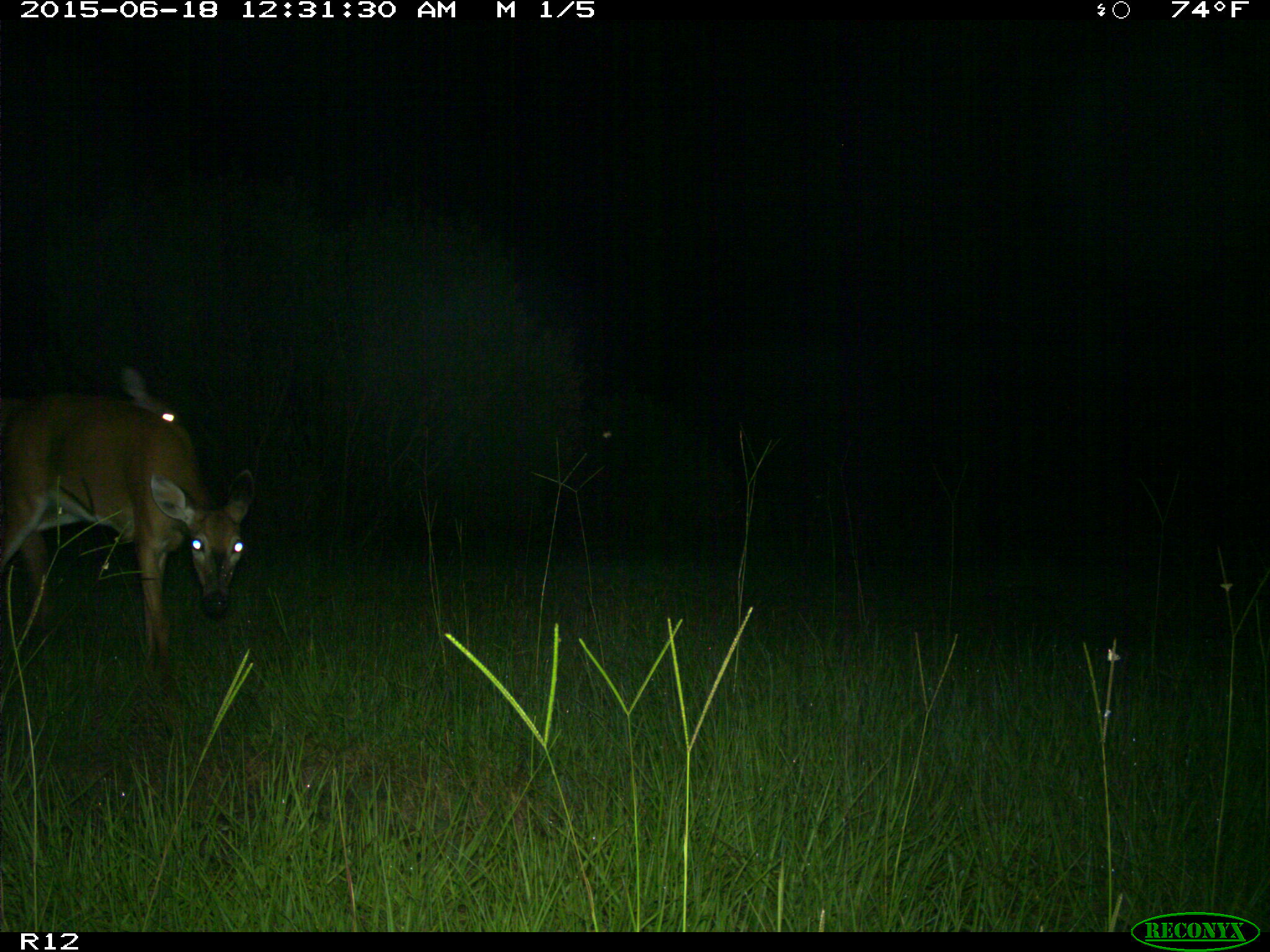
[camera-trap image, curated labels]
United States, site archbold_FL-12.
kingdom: Animalia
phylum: Chordata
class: Mammalia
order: Artiodactyla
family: Cervidae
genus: Odocoileus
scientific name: Odocoileus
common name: deer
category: unidentified deer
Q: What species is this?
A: Unidentified deer (deer) (Odocoileus).